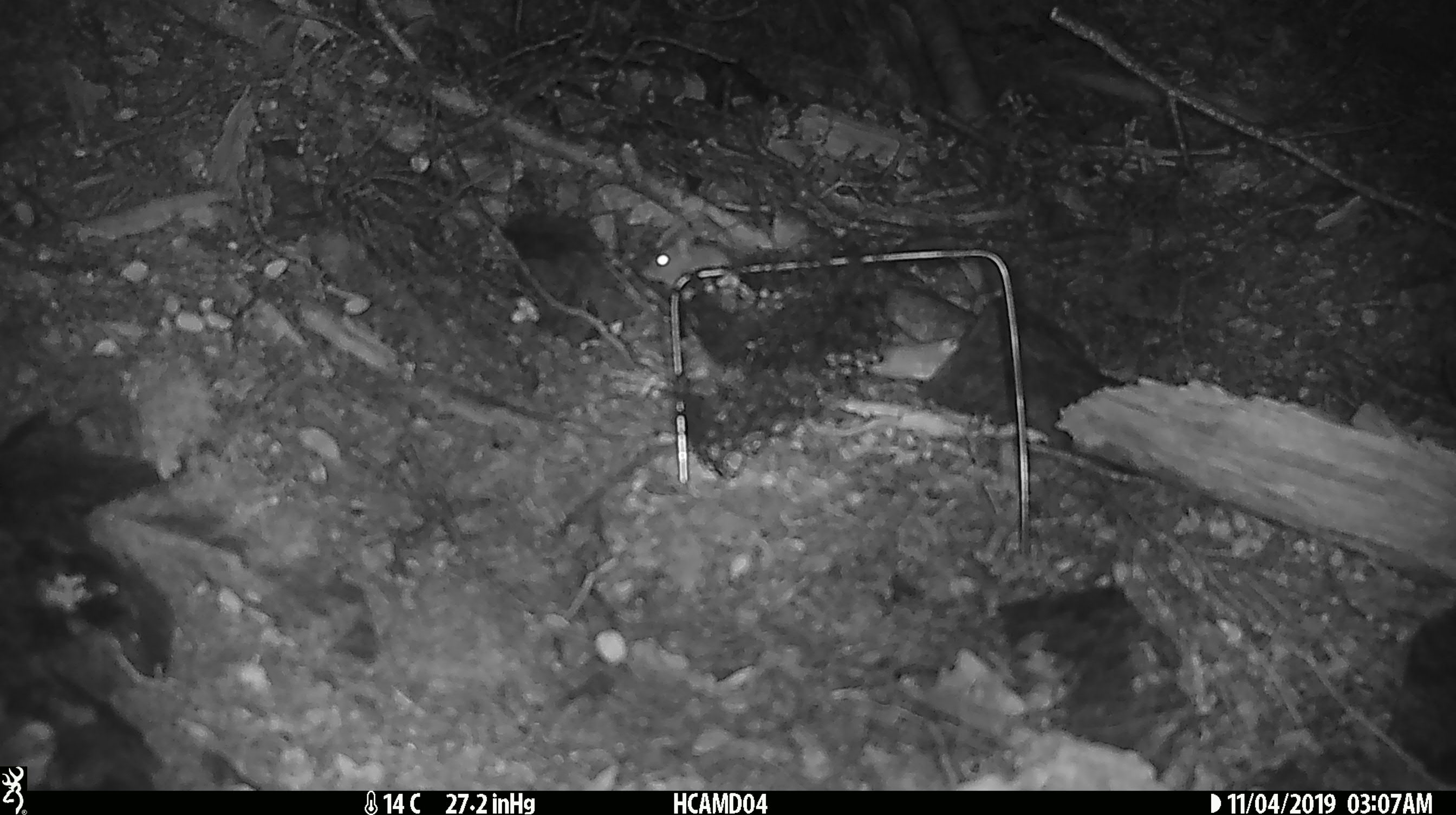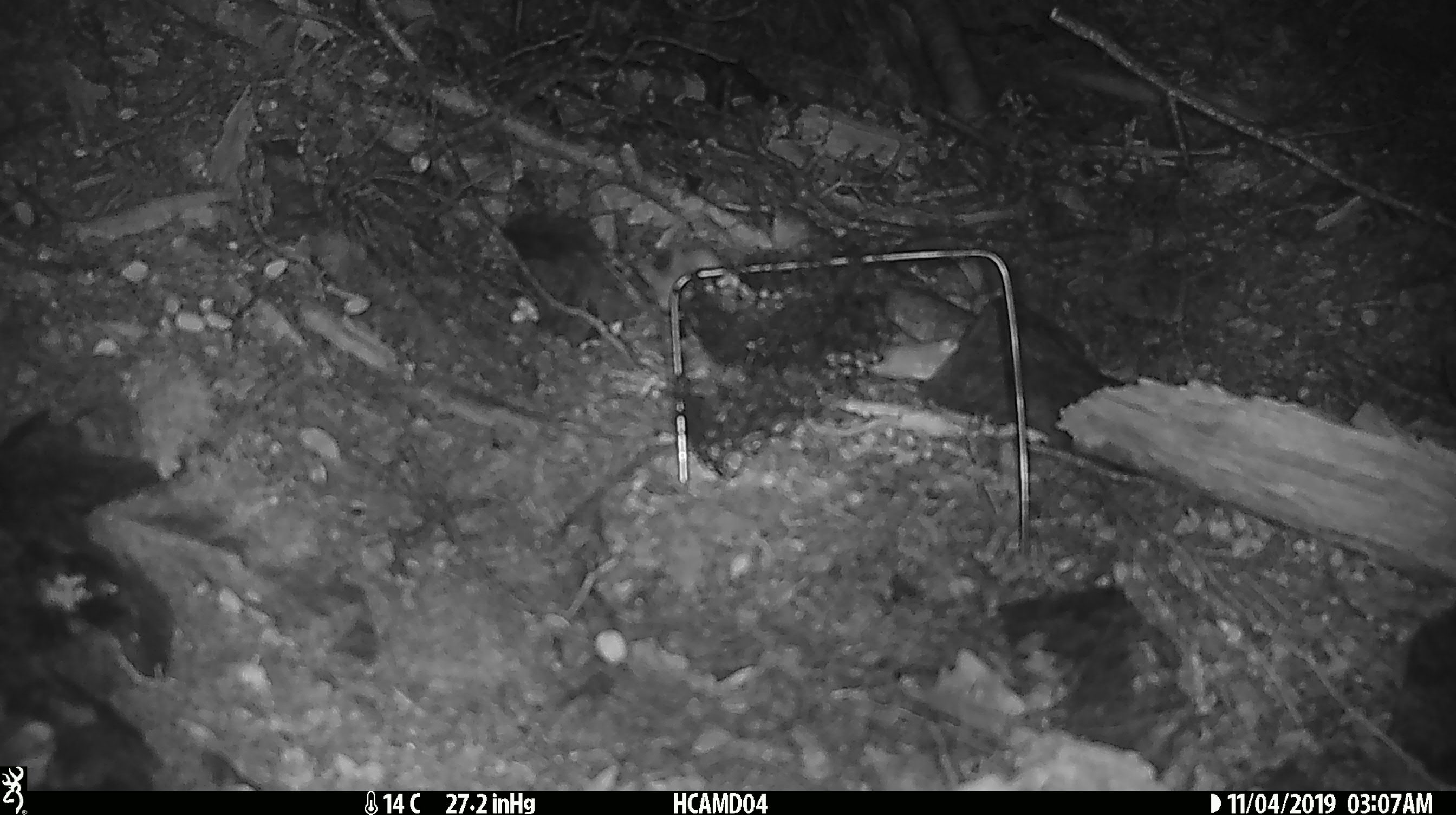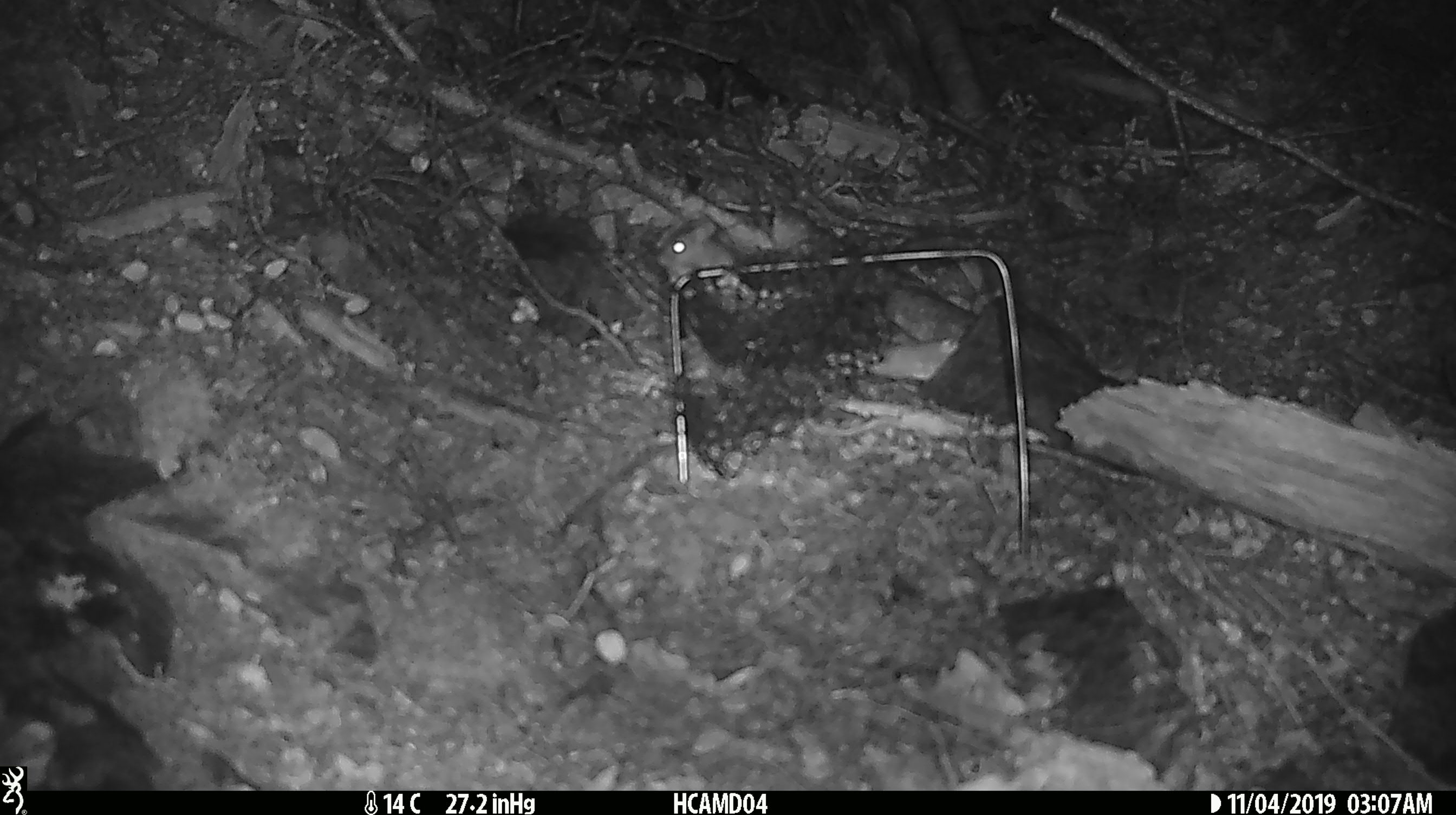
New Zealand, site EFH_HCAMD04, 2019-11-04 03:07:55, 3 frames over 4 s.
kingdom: Animalia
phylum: Chordata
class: Mammalia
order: Rodentia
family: Muridae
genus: Mus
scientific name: Mus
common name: mouse